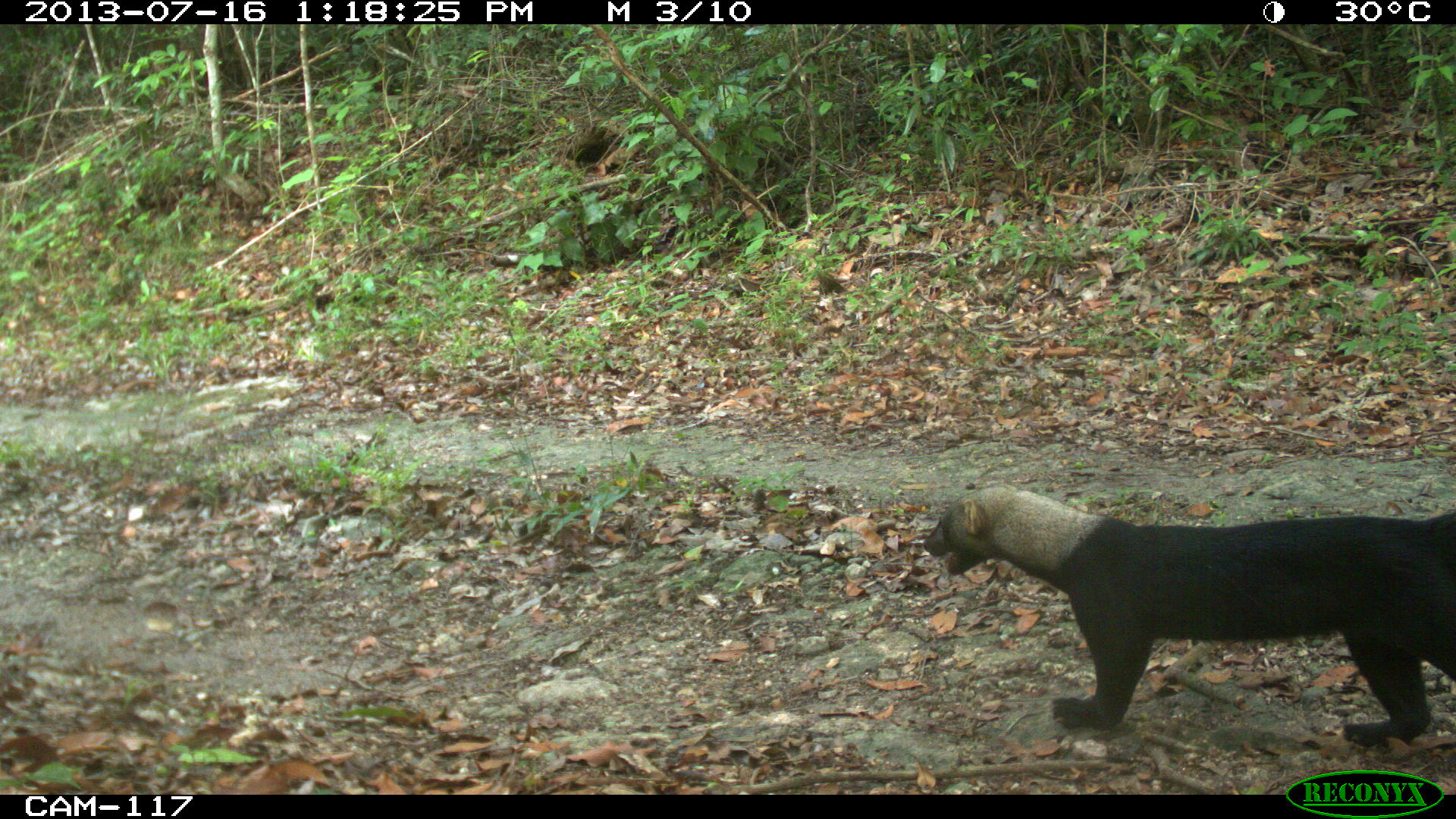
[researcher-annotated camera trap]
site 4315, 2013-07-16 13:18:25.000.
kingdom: Animalia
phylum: Chordata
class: Mammalia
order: Carnivora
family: Mustelidae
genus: Eira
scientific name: Eira barbara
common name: tayra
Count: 1.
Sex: male.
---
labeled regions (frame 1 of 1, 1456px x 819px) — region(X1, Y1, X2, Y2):
eira barbara: region(923, 483, 1456, 746)